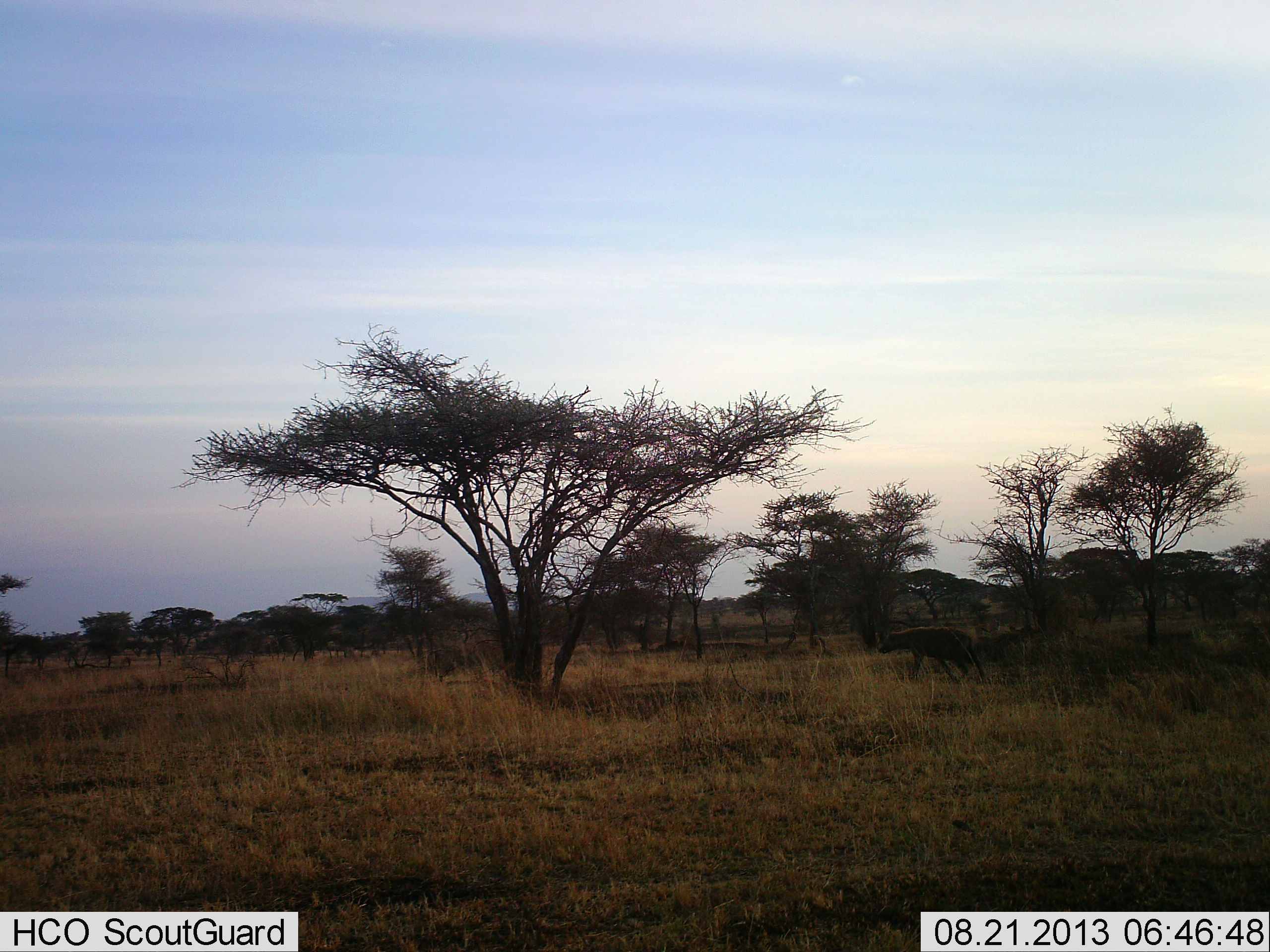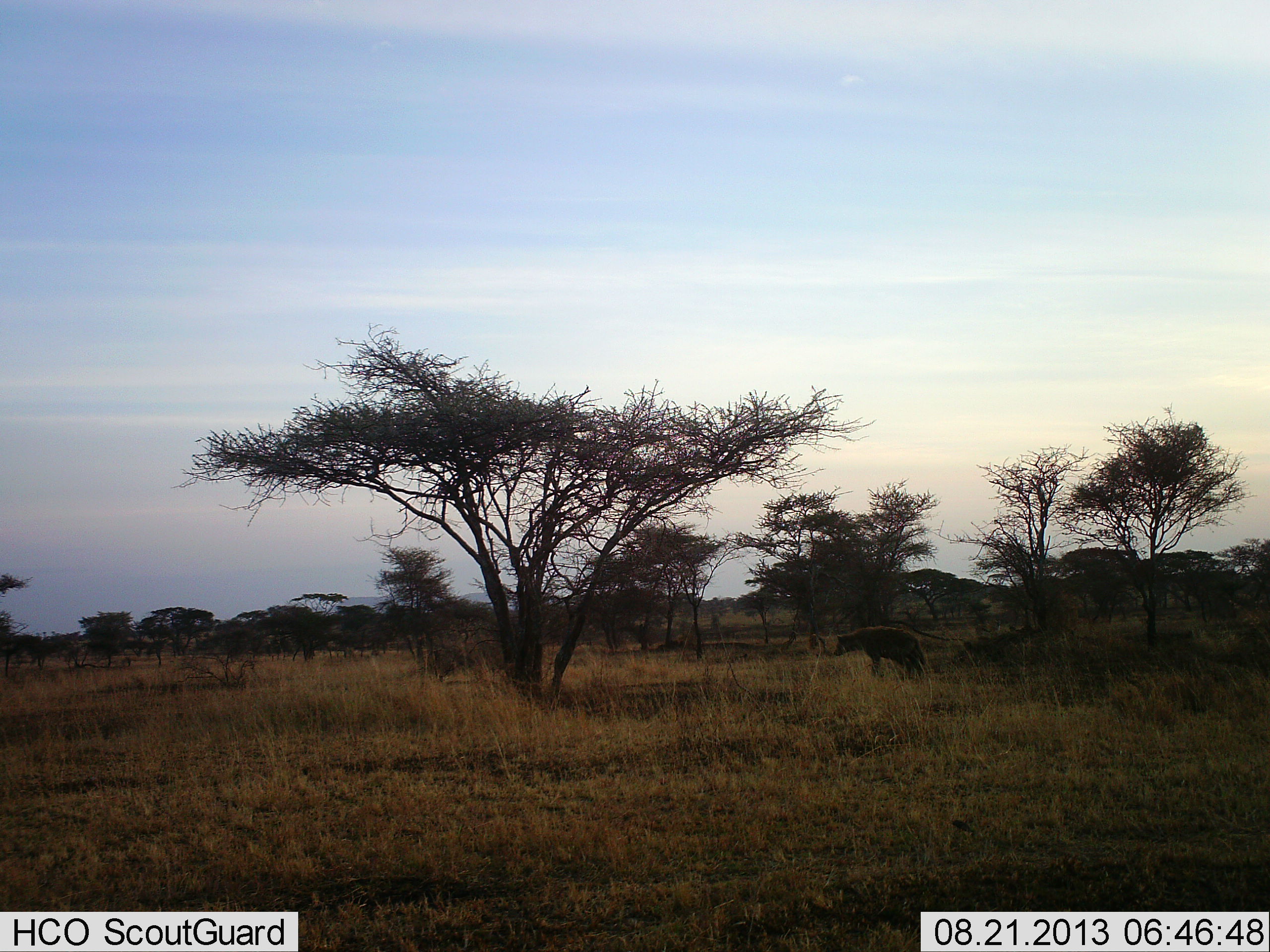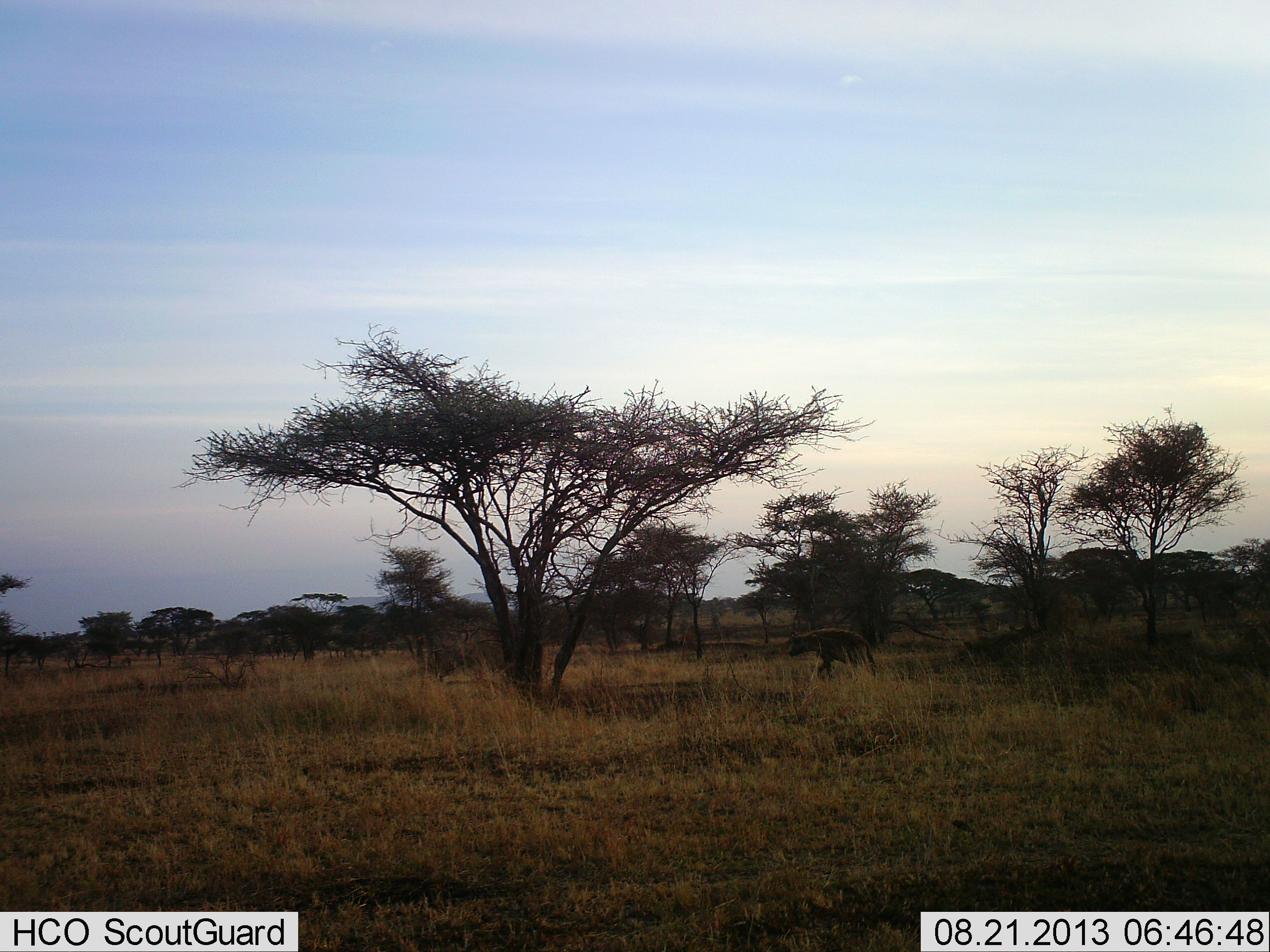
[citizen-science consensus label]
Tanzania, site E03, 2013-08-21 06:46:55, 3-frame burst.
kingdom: Animalia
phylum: Chordata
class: Mammalia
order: Carnivora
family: Hyaenidae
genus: Crocuta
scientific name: Crocuta crocuta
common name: spotted hyena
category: hyenaspotted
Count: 1.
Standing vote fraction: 15%.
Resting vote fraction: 0%.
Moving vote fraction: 85%.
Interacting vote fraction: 0%.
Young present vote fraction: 0%.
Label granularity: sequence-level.